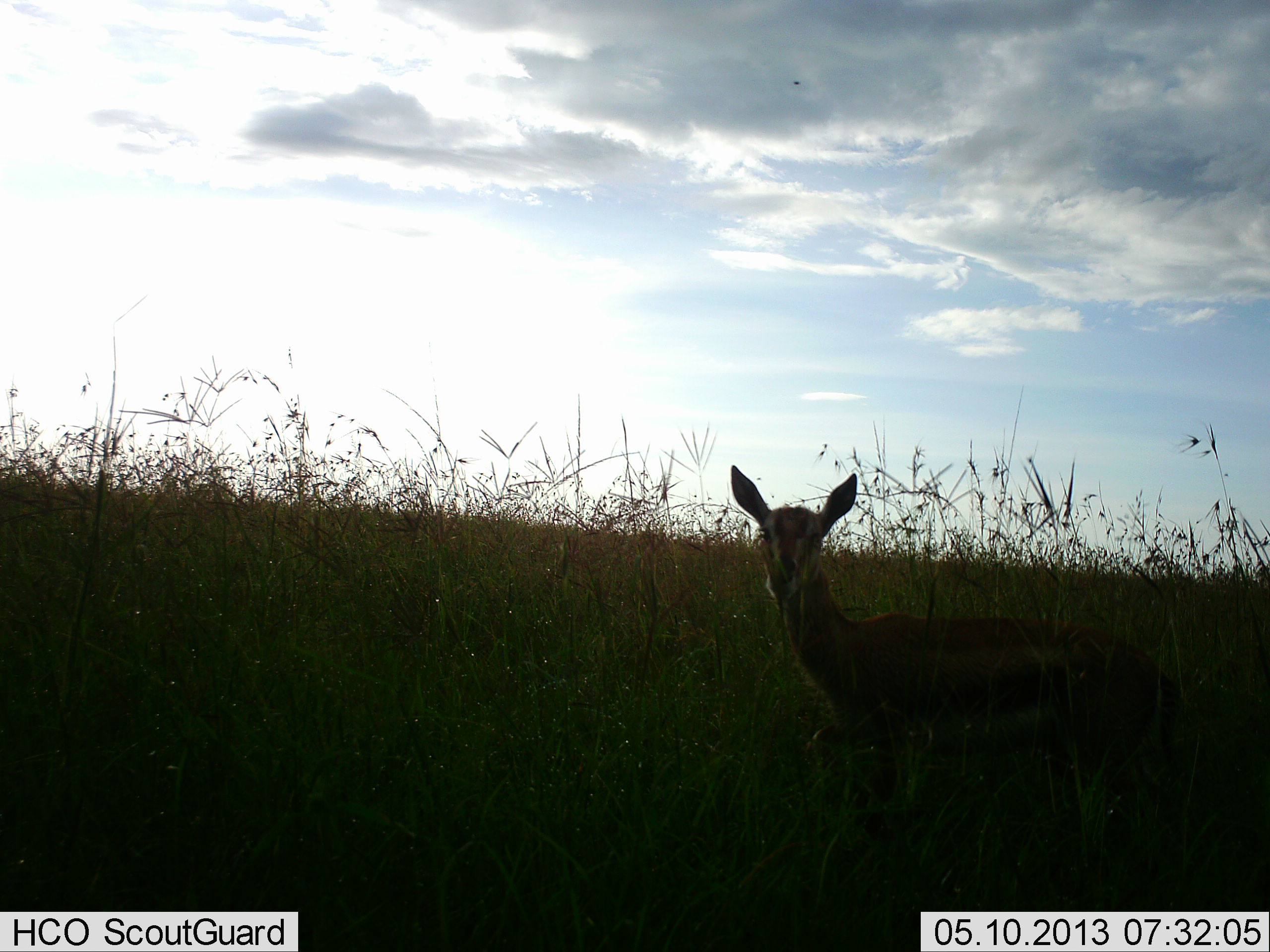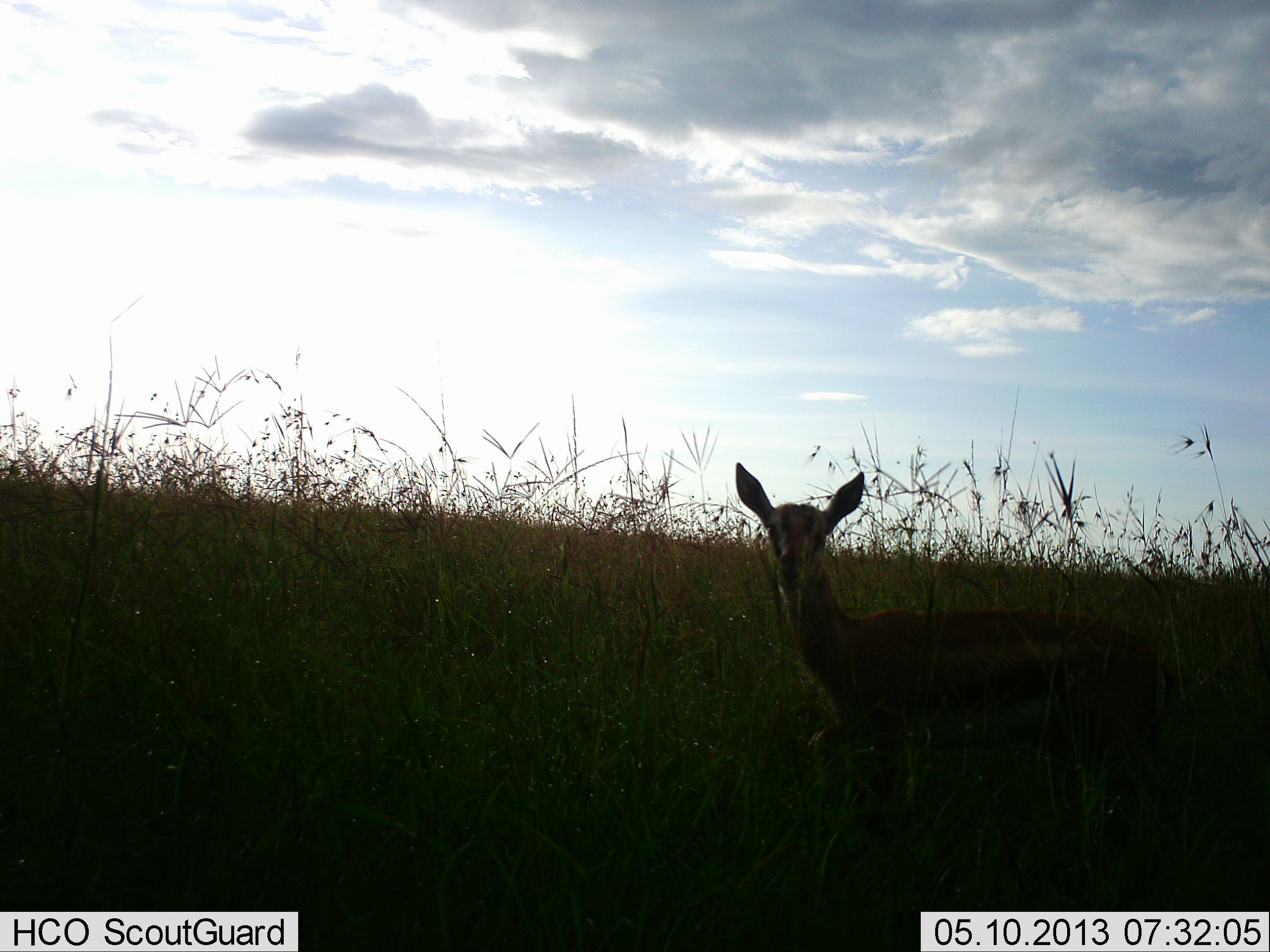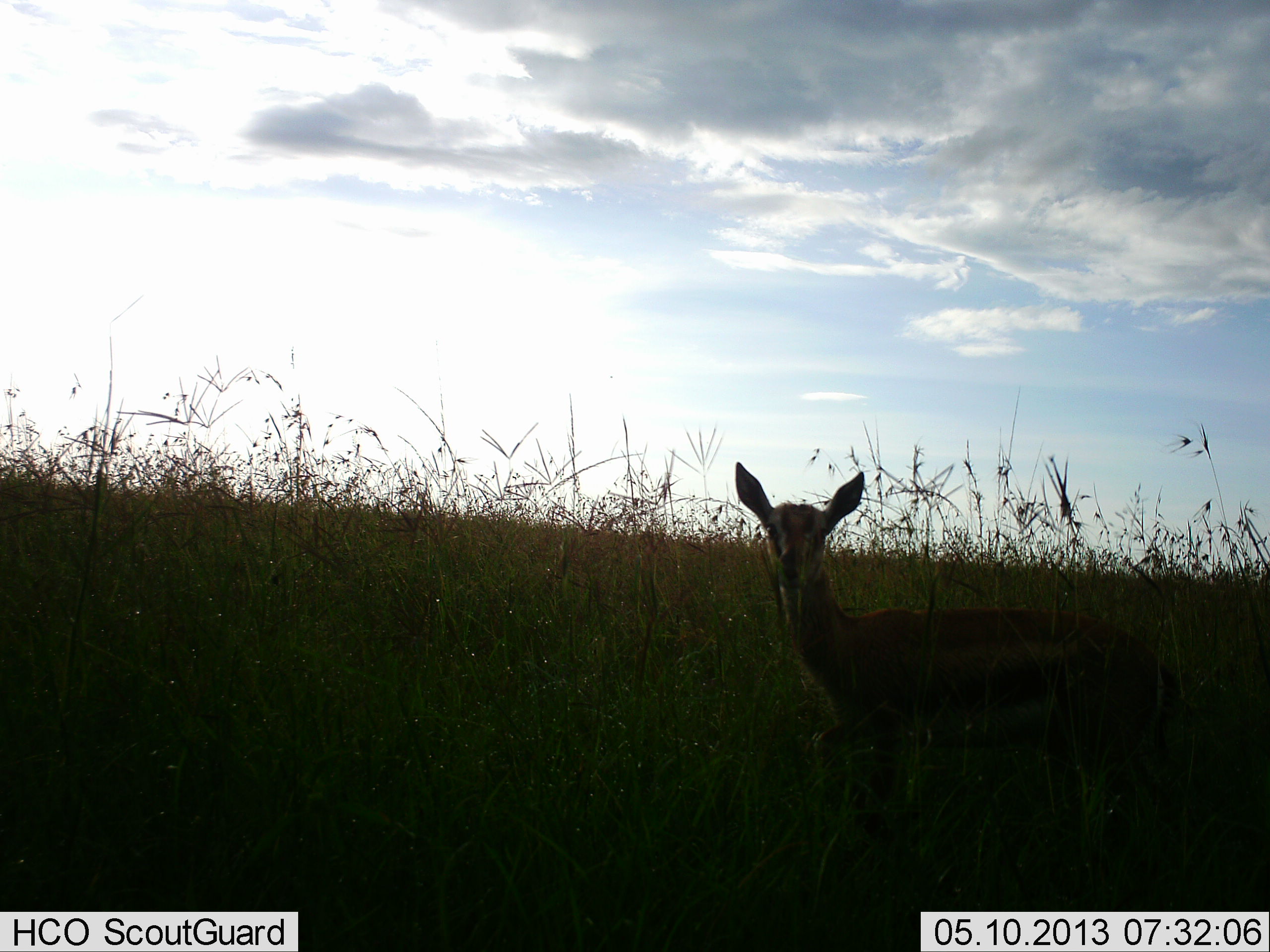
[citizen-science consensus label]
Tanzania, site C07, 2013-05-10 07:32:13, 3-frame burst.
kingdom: Animalia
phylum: Chordata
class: Mammalia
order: Artiodactyla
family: Bovidae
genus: Eudorcas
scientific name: Eudorcas thomsonii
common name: thomson's gazelle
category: gazellethomsons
Gazellethomsons (thomson's gazelle) (Eudorcas thomsonii), count 1. Behavior (volunteer vote fractions): standing 90%, resting 0%, moving 0%, interacting 0%. Young present (vote fraction): 20%. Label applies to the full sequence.